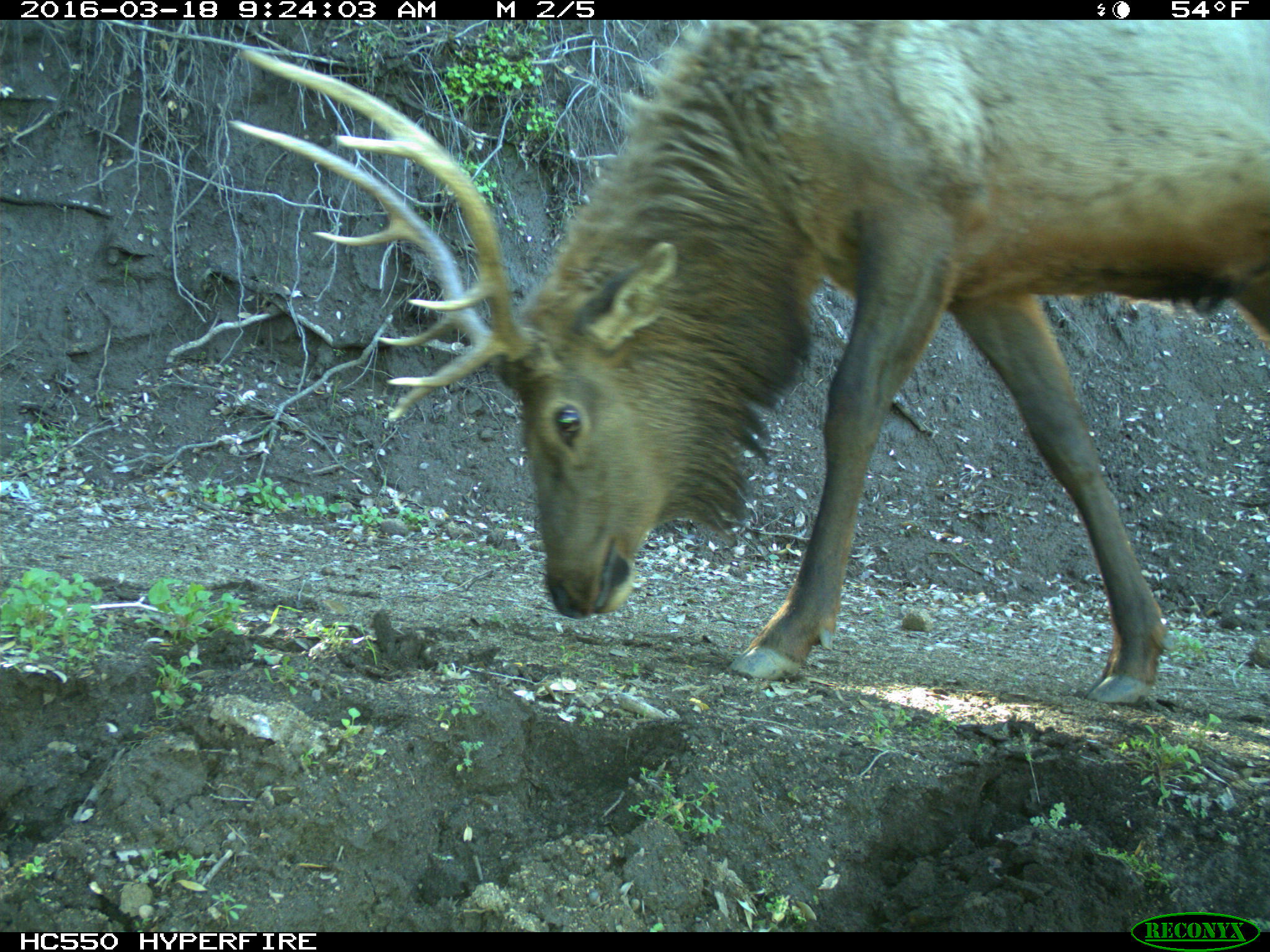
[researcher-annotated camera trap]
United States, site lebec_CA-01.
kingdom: Animalia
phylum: Chordata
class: Mammalia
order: Artiodactyla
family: Cervidae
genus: Cervus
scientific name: Cervus canadensis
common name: elk